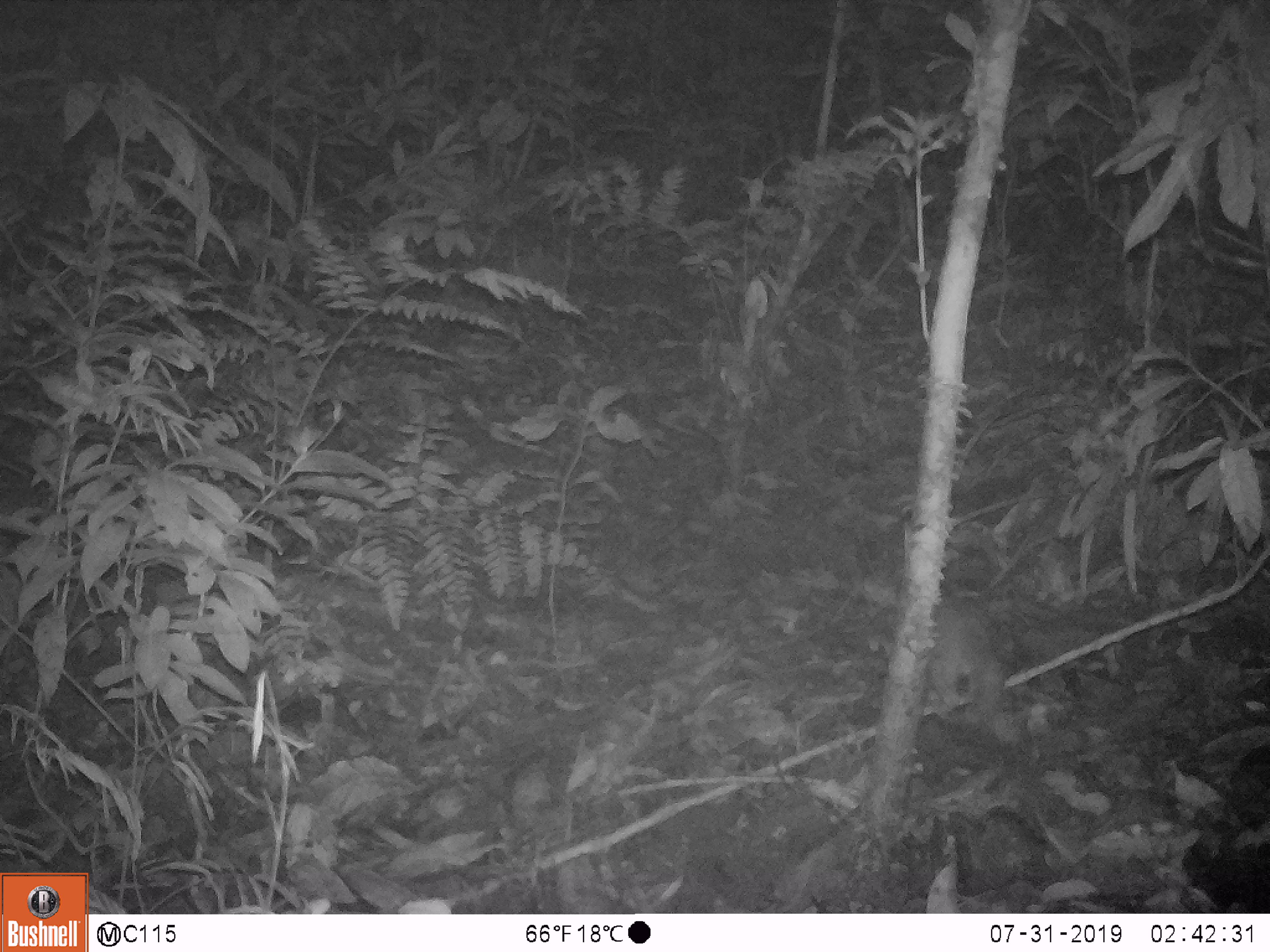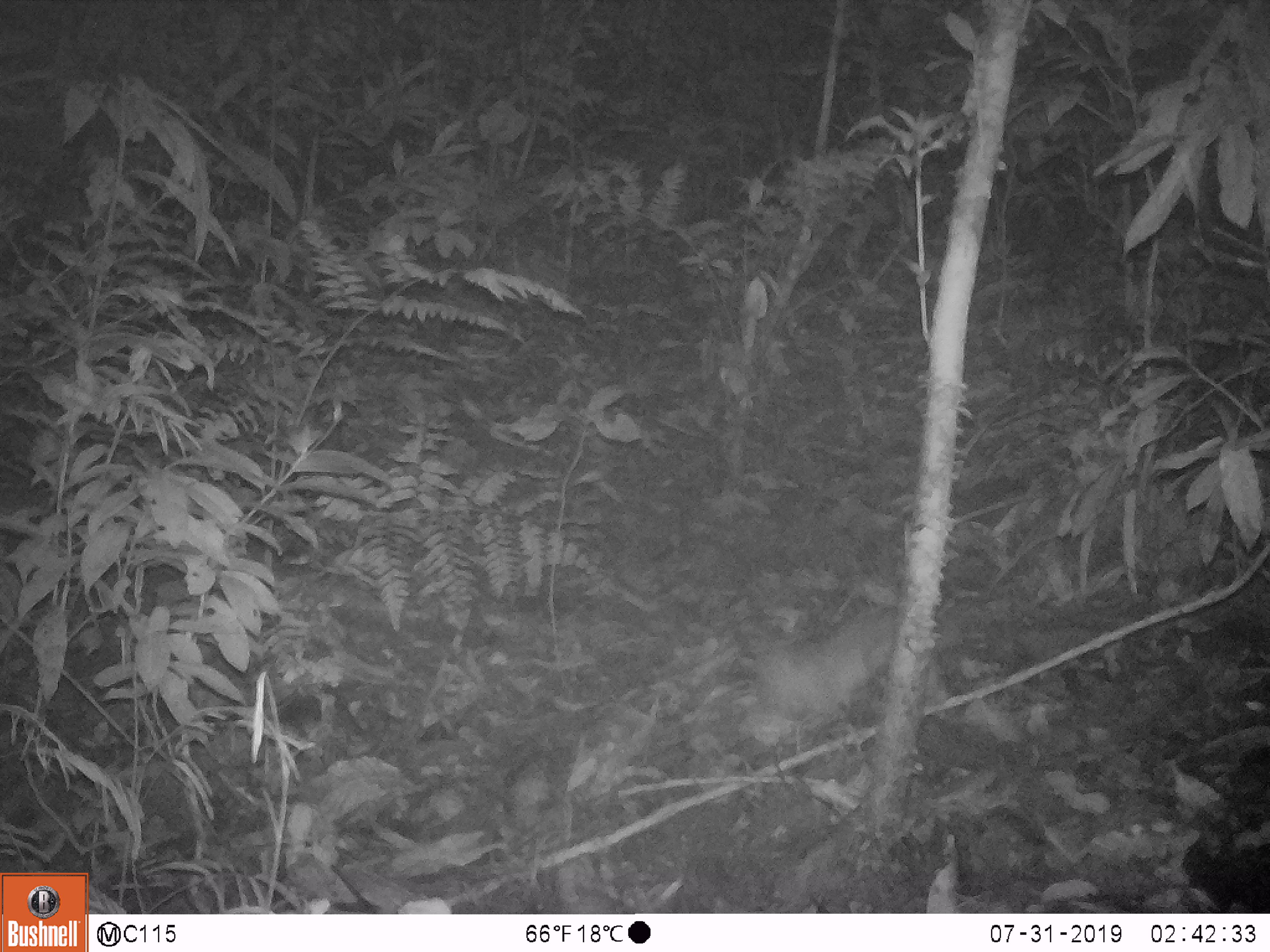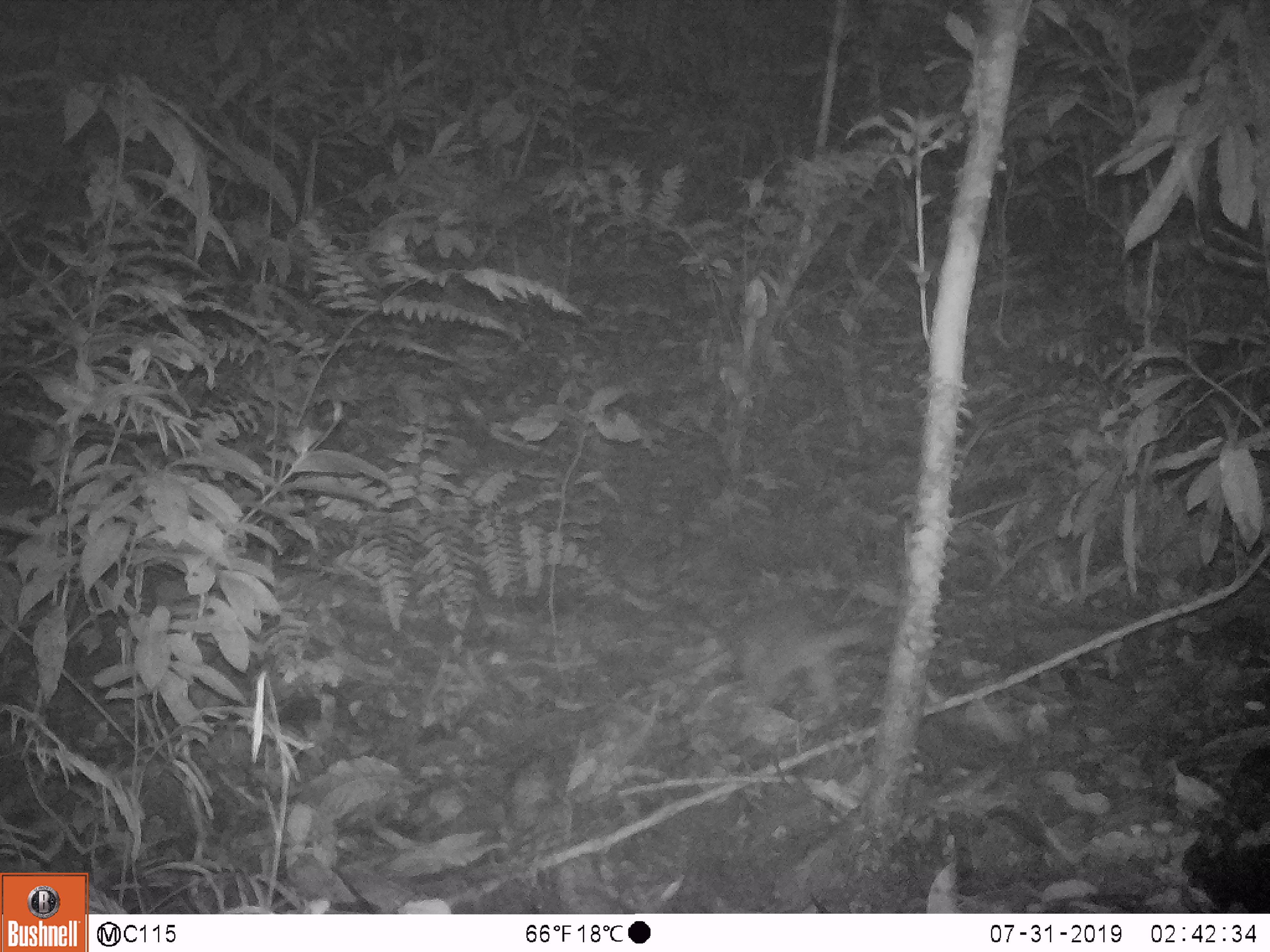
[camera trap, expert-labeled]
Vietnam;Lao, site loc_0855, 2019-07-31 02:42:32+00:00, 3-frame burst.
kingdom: Animalia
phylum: Chordata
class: Mammalia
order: Carnivora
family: Mustelidae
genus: Melogale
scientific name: Melogale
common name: ferret badger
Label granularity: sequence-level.